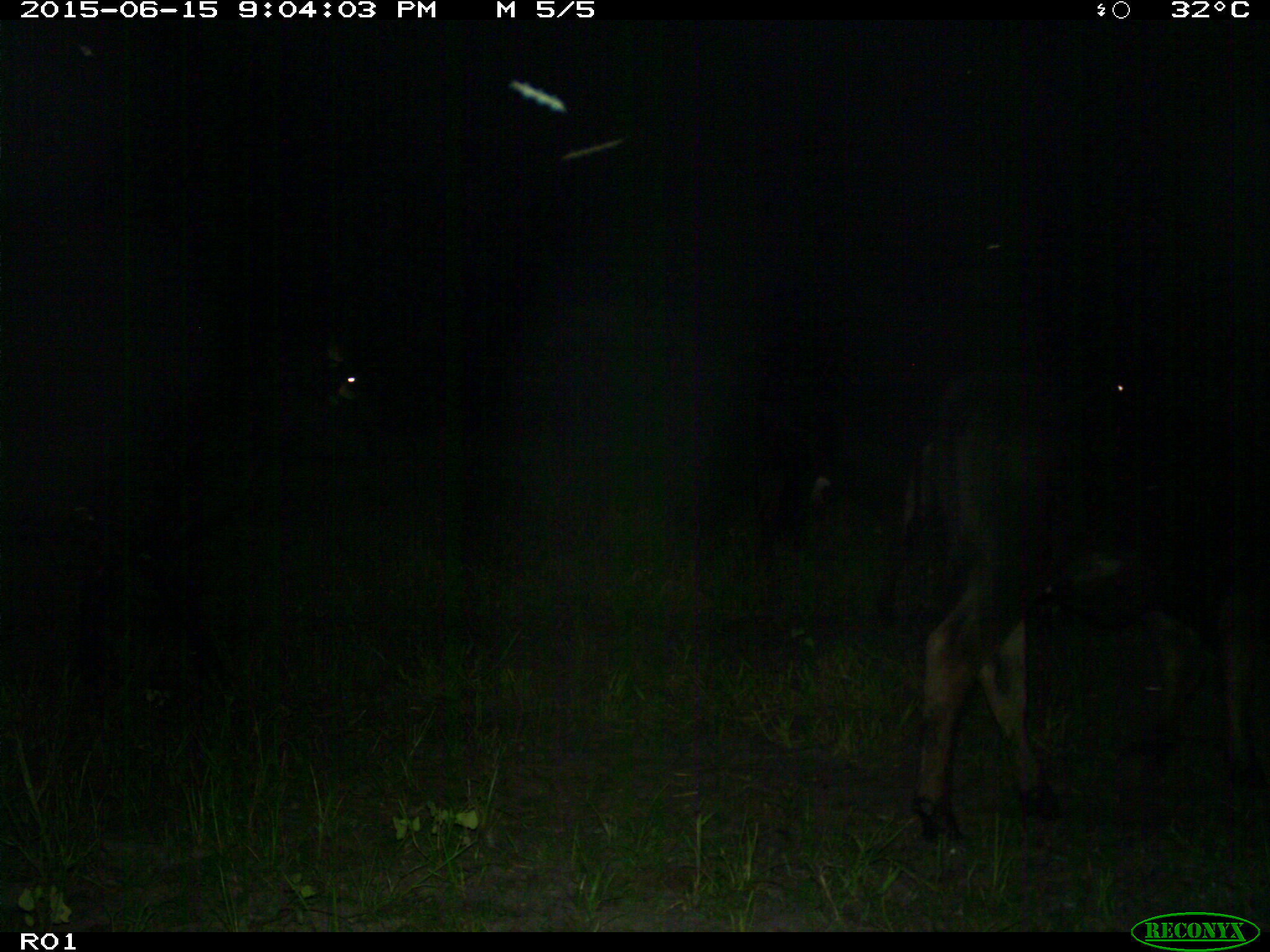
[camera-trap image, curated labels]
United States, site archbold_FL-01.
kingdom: Animalia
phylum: Chordata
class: Mammalia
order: Artiodactyla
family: Bovidae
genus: Bos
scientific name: Bos taurus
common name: domestic cow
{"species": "Bos taurus (domestic cow)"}